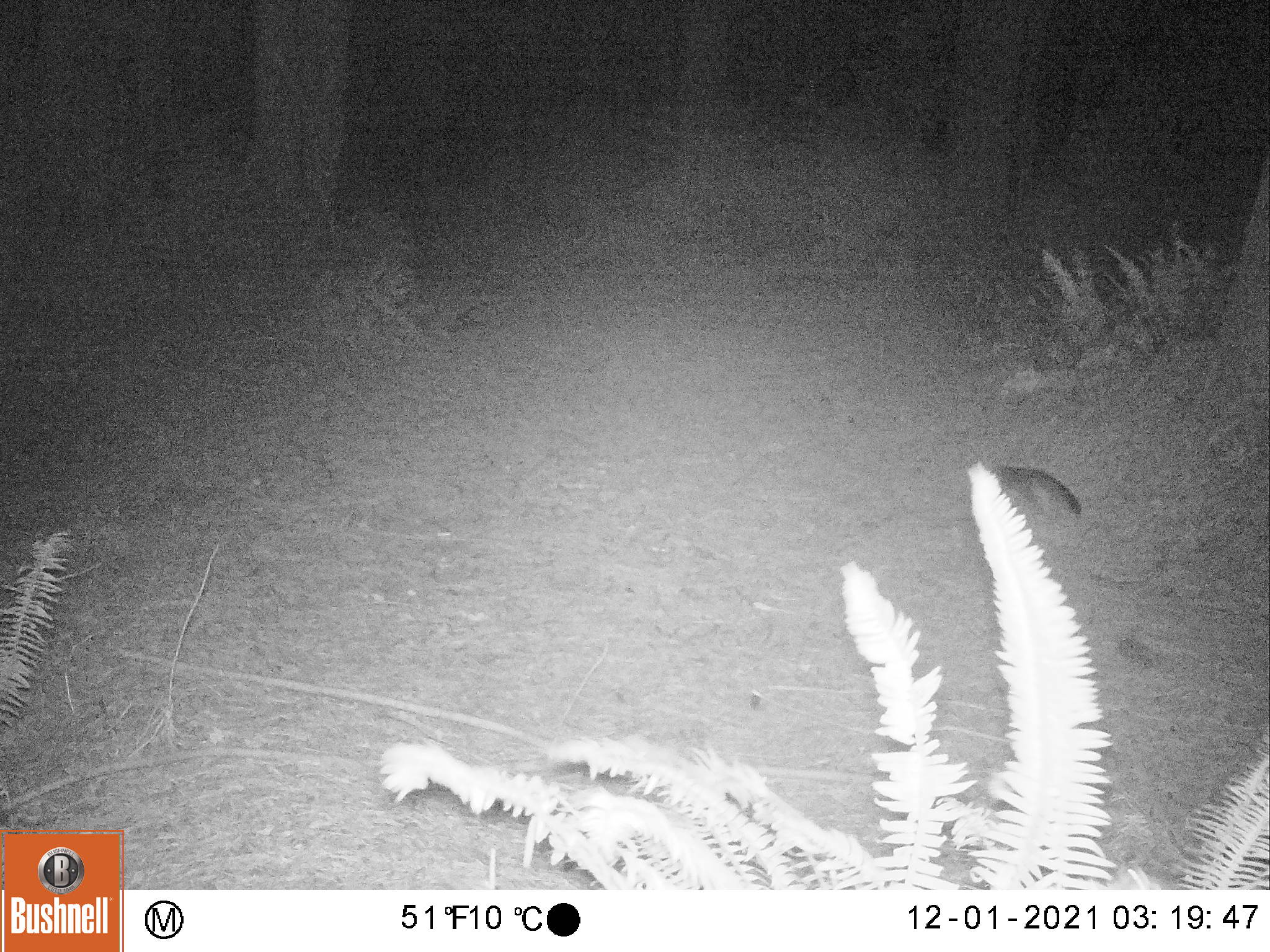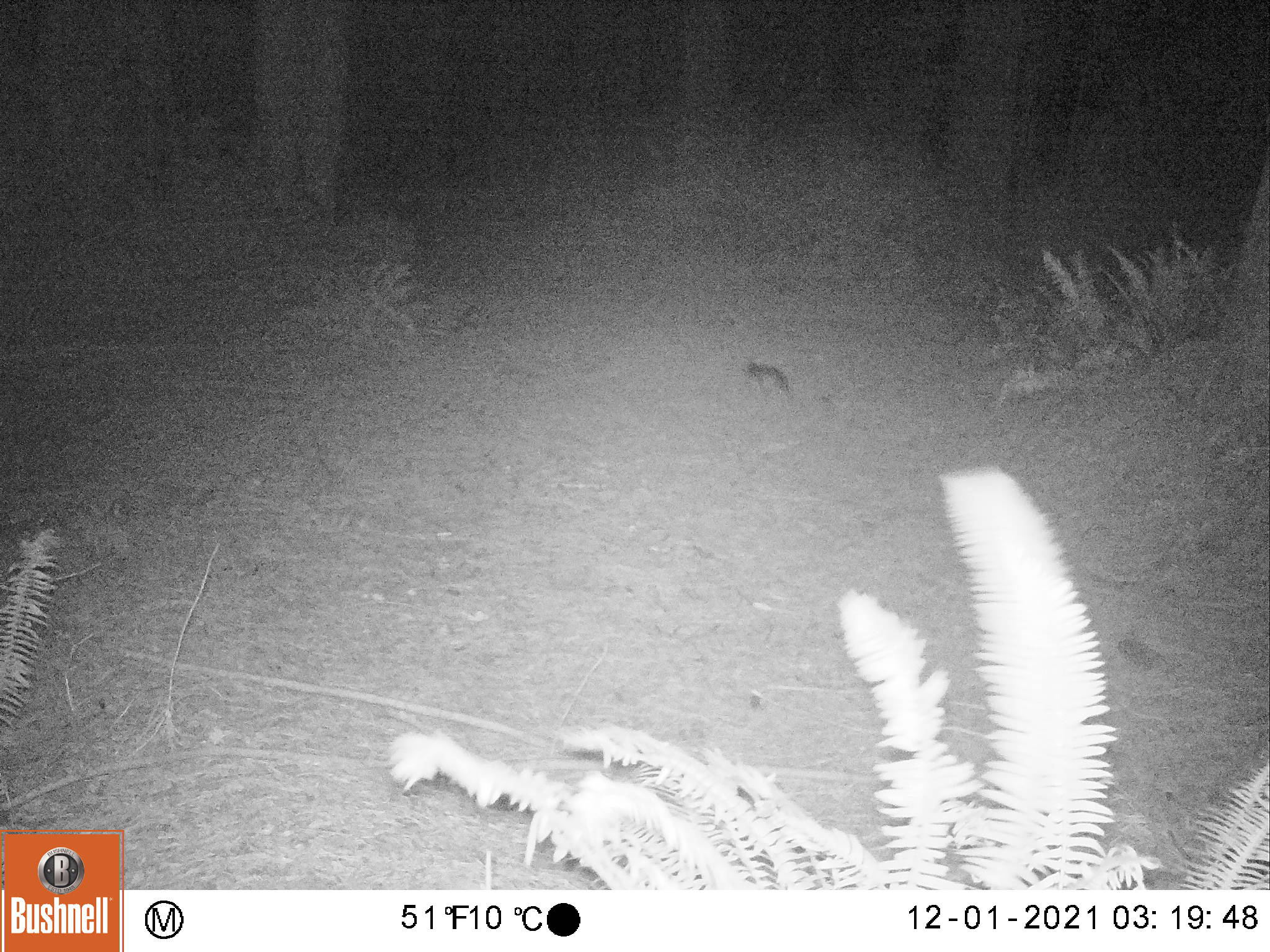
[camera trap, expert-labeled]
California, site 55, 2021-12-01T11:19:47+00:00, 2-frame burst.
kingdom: Animalia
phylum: Chordata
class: Mammalia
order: Carnivora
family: Canidae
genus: Urocyon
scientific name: Urocyon cinereoargenteus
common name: gray fox